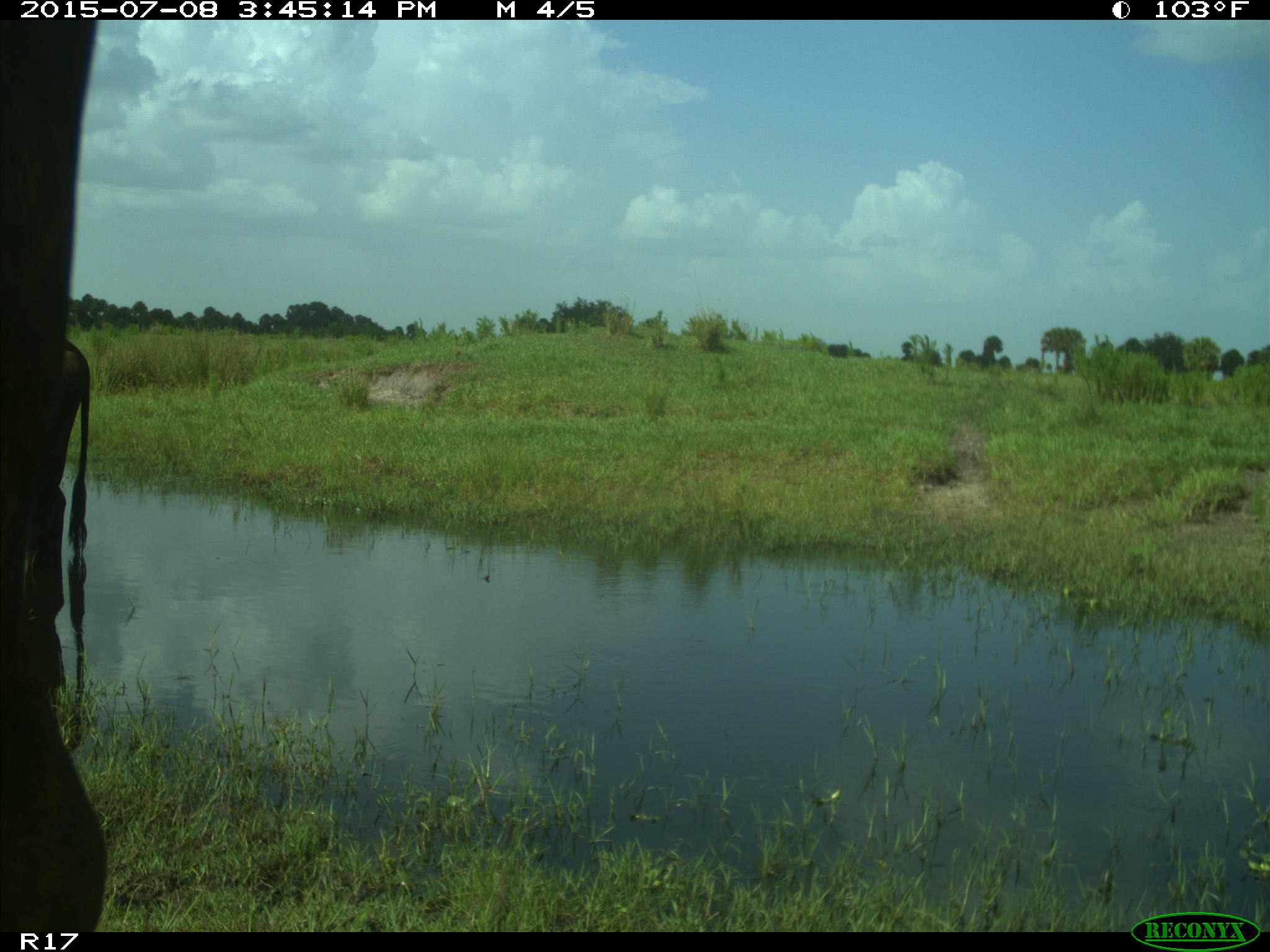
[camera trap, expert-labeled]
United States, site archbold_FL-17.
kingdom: Animalia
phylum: Chordata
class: Mammalia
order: Artiodactyla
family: Bovidae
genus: Bos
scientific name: Bos taurus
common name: domestic cow